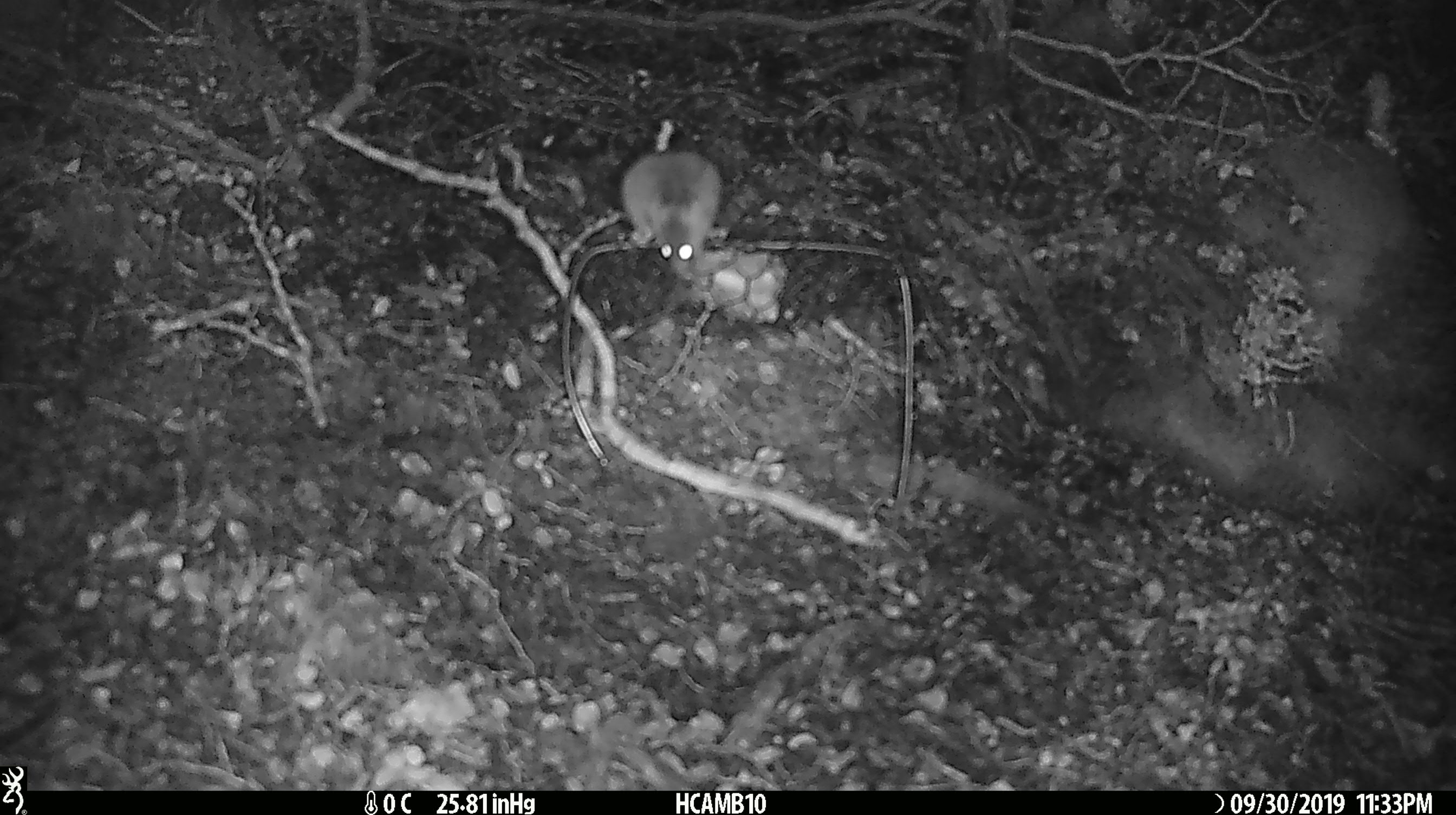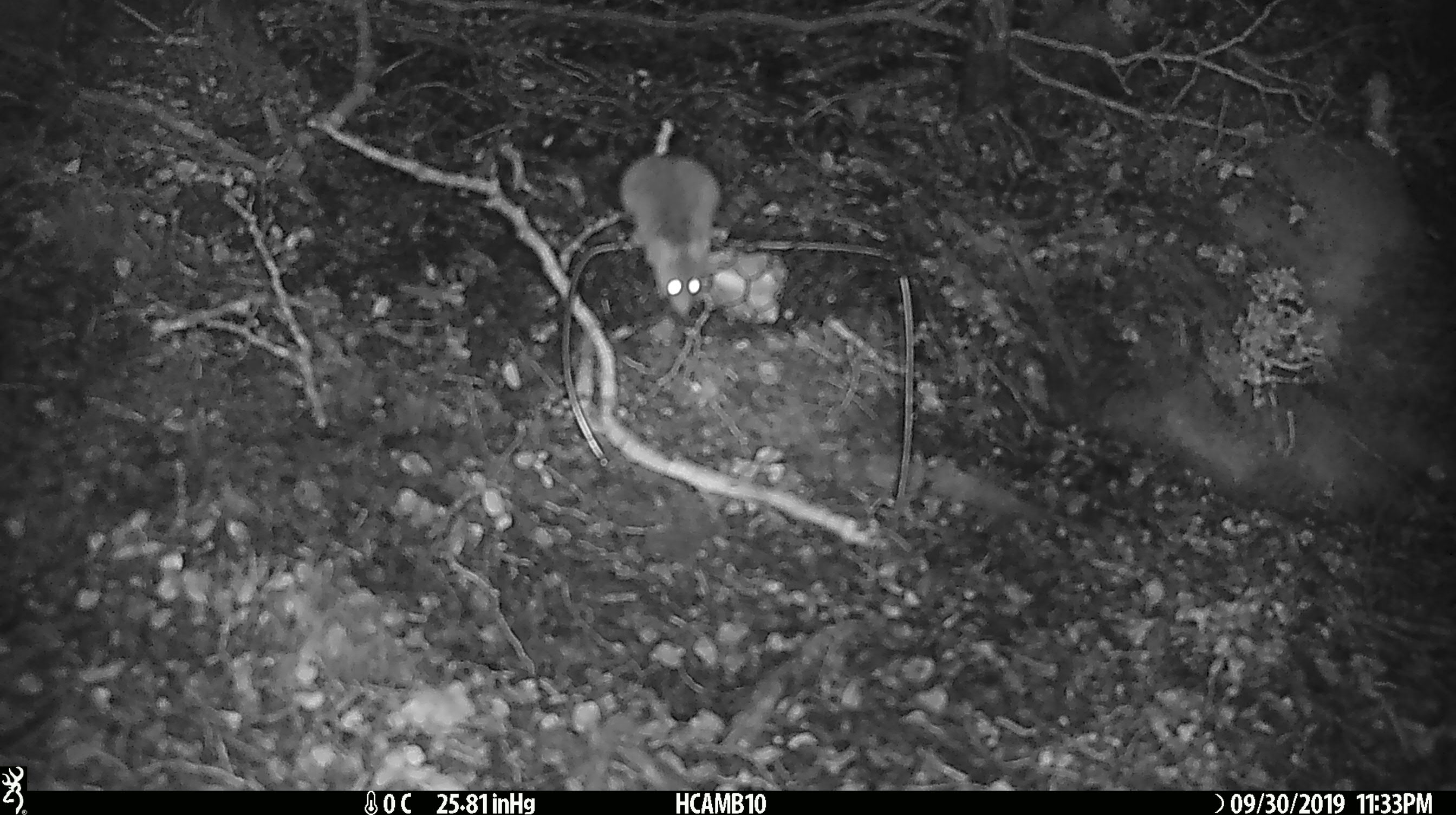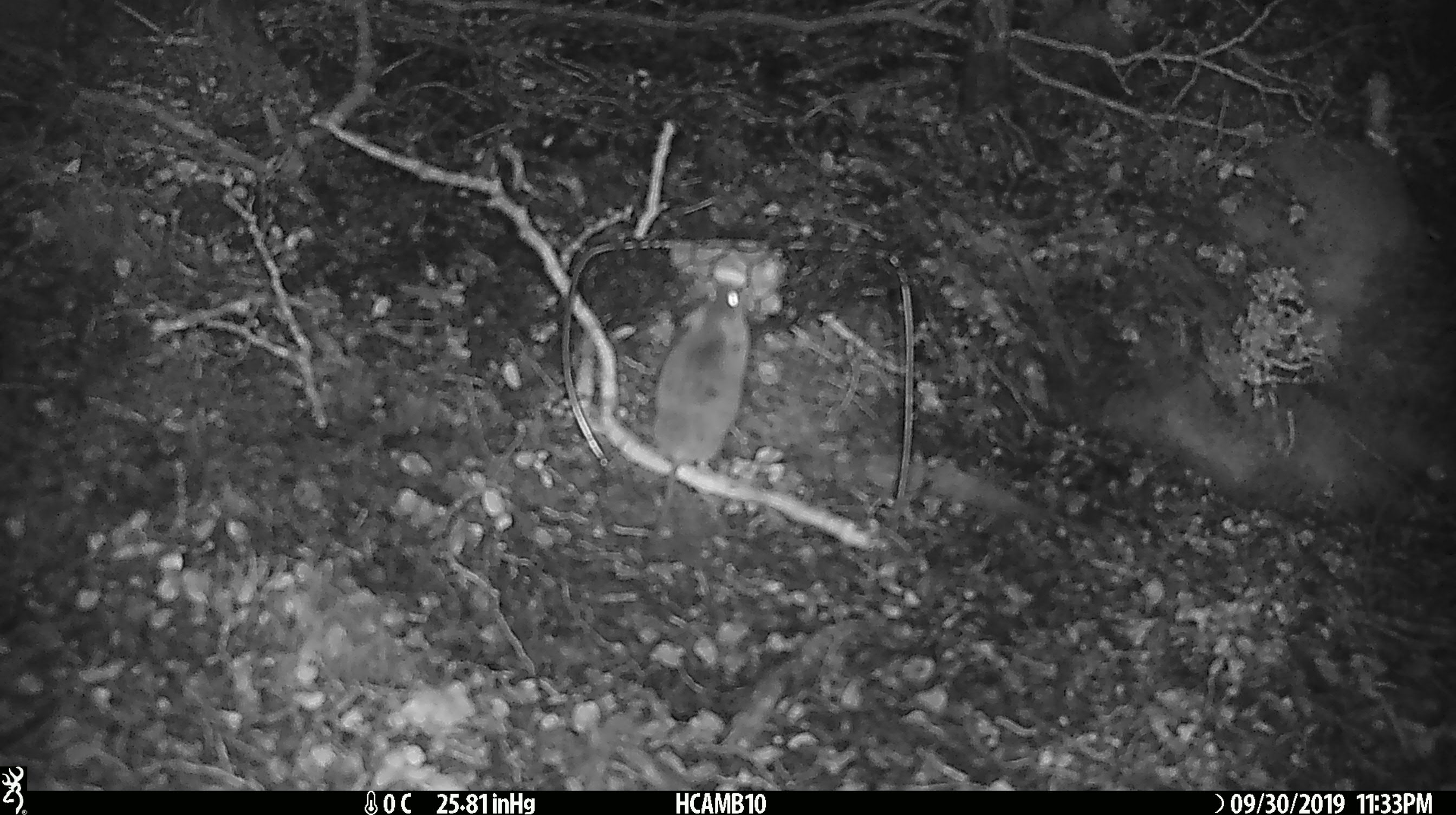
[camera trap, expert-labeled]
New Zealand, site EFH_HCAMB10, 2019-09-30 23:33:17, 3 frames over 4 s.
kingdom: Animalia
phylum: Chordata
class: Mammalia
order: Rodentia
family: Muridae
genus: Mus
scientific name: Mus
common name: mouse